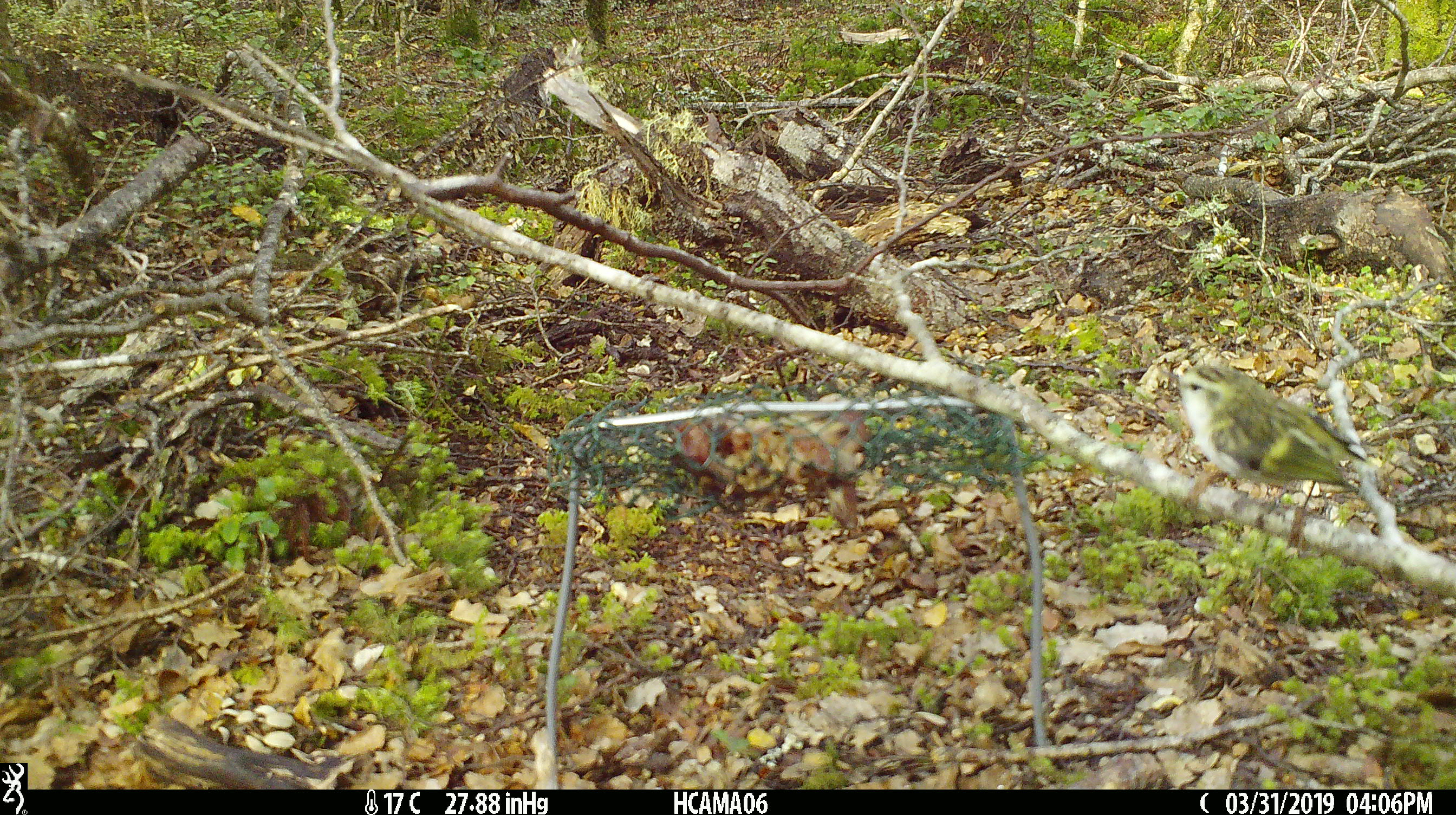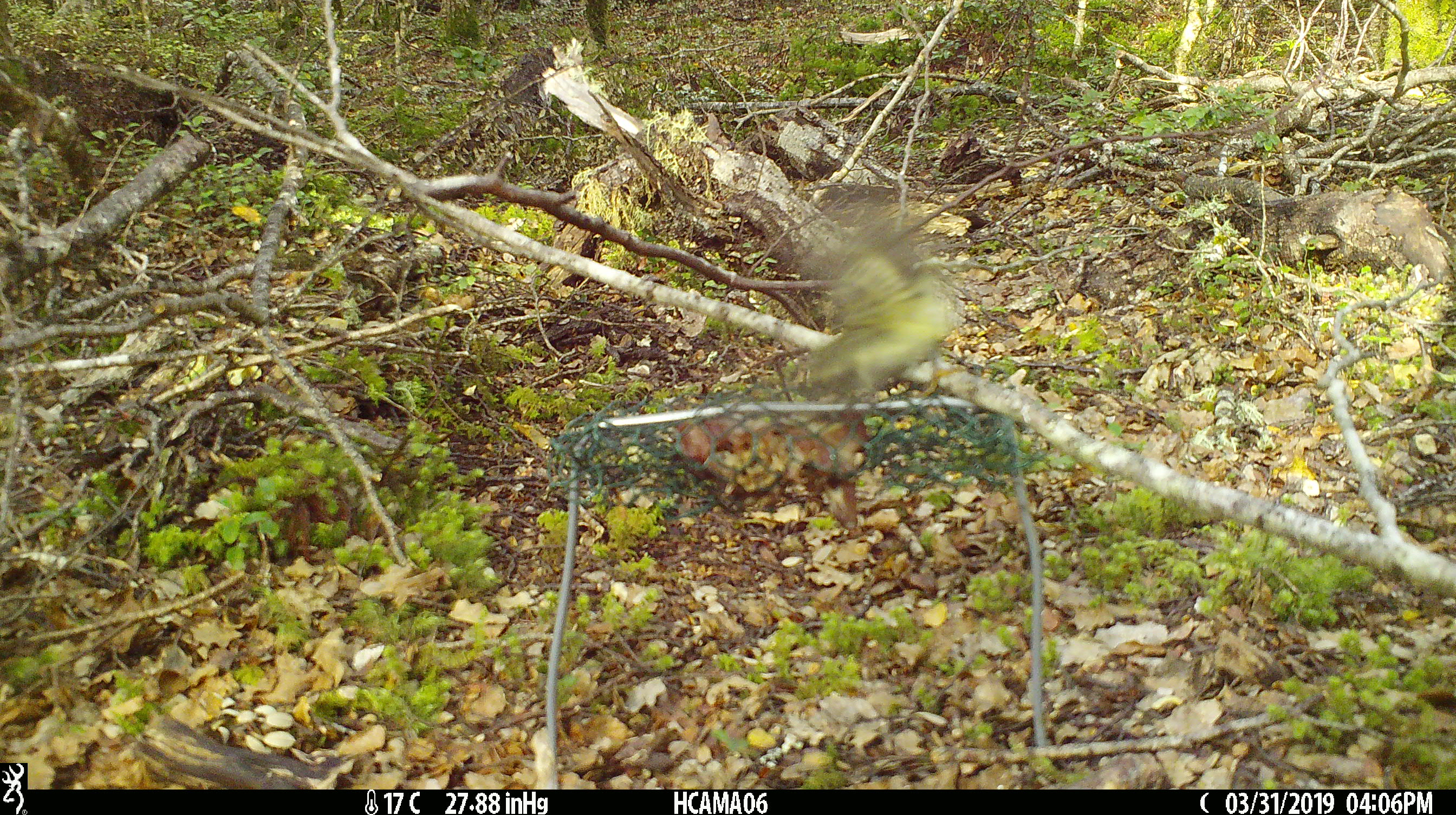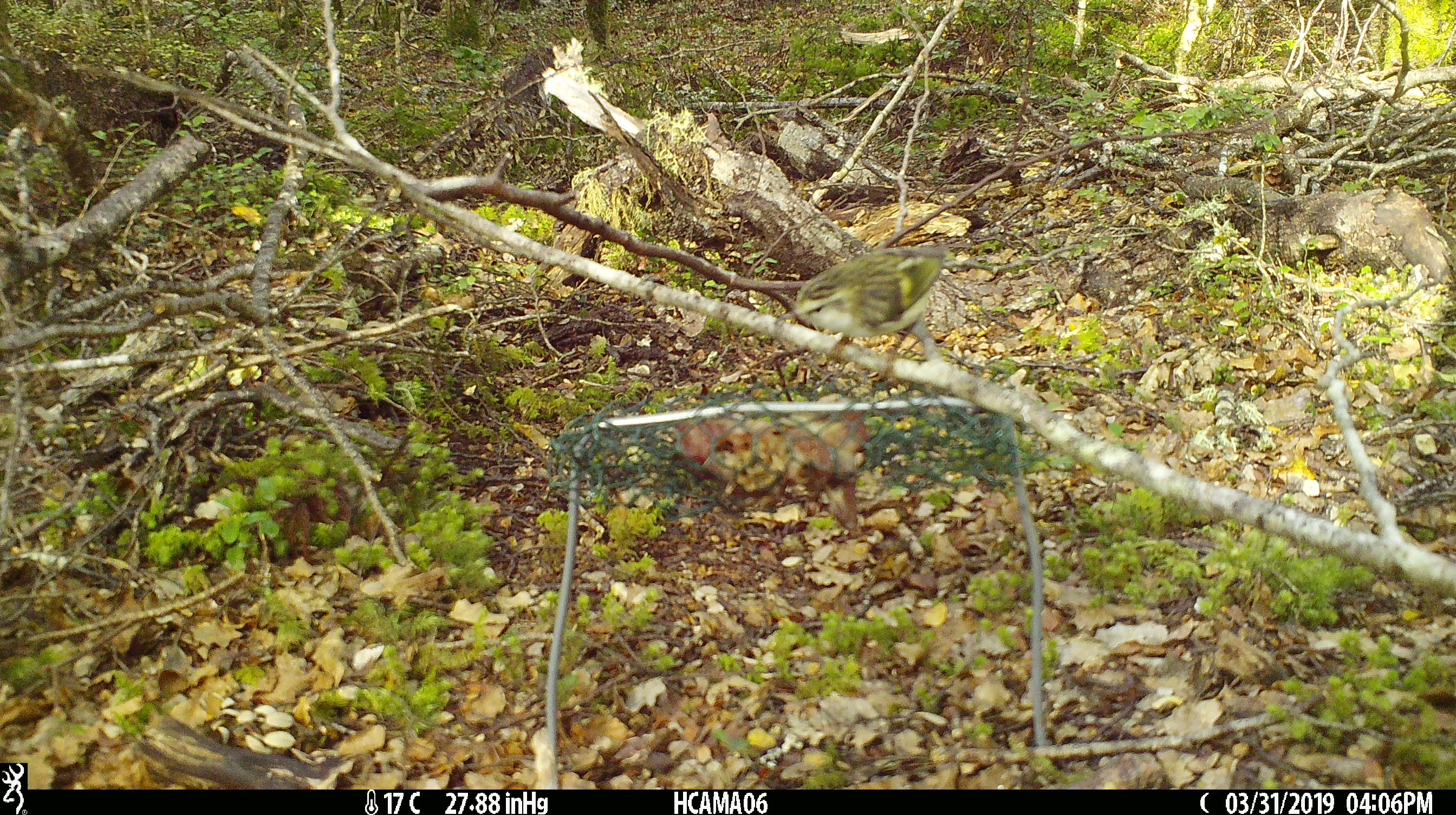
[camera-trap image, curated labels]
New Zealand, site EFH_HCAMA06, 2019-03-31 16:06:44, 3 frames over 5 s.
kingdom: Animalia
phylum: Chordata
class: Aves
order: Passeriformes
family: Acanthisittidae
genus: Acanthisitta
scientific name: Acanthisitta chloris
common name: rifleman